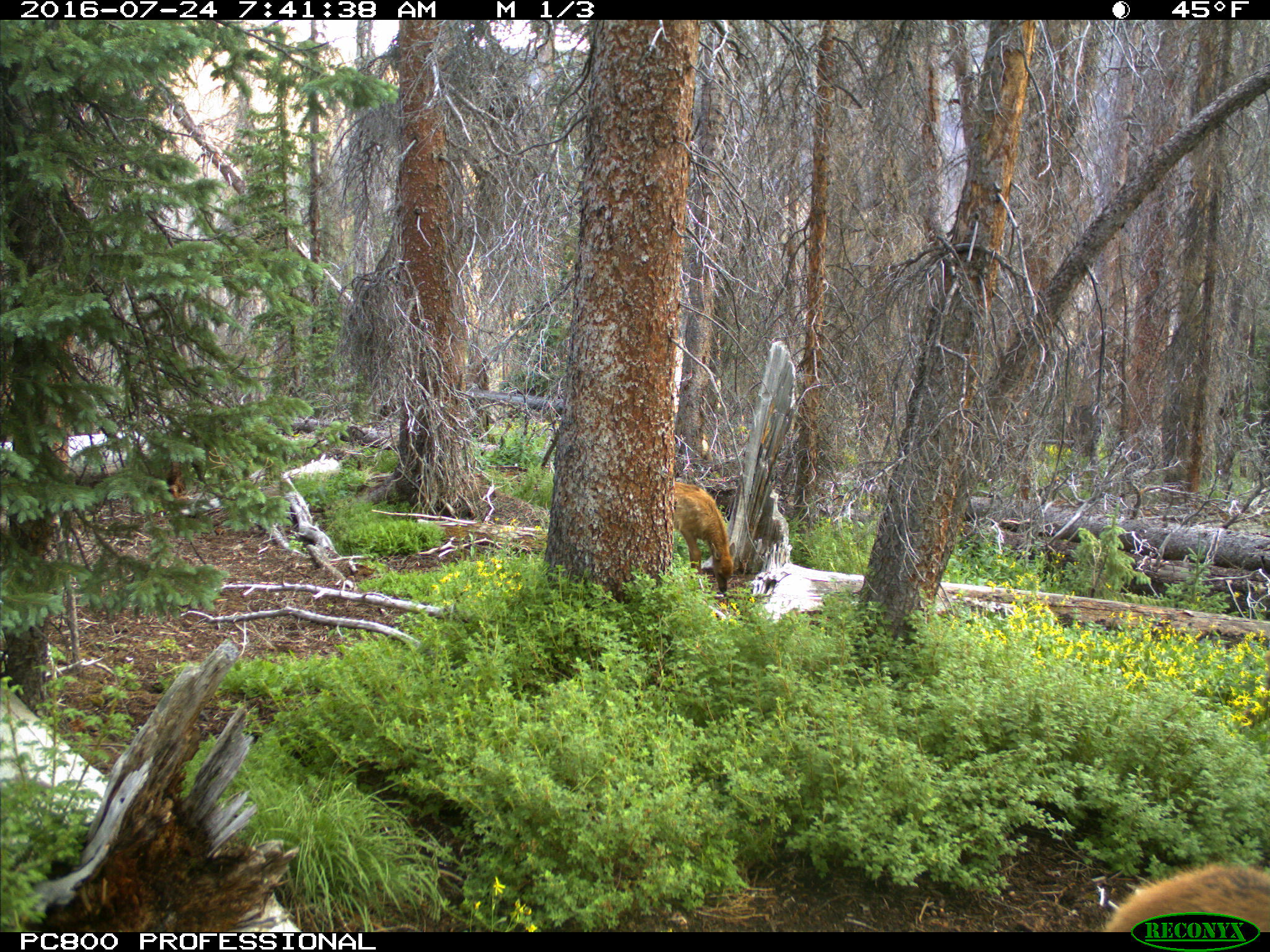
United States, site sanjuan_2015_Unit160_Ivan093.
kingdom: Animalia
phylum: Chordata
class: Mammalia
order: Artiodactyla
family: Cervidae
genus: Cervus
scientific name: Cervus elaphus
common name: red deer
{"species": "Cervus elaphus (red deer)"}